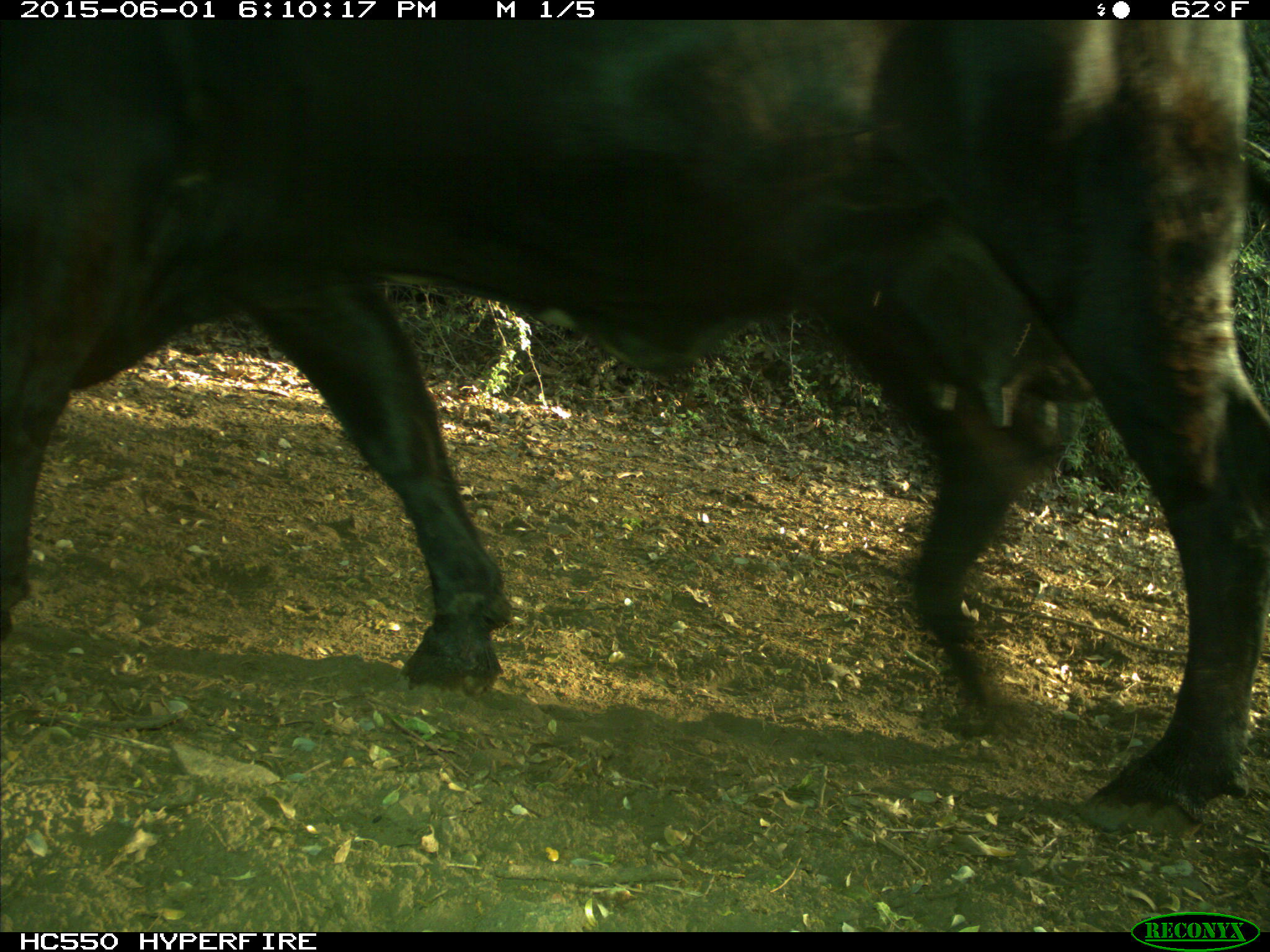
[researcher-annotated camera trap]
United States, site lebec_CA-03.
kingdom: Animalia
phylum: Chordata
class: Mammalia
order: Artiodactyla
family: Bovidae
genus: Bos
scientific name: Bos taurus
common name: domestic cow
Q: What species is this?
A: Bos taurus (domestic cow).